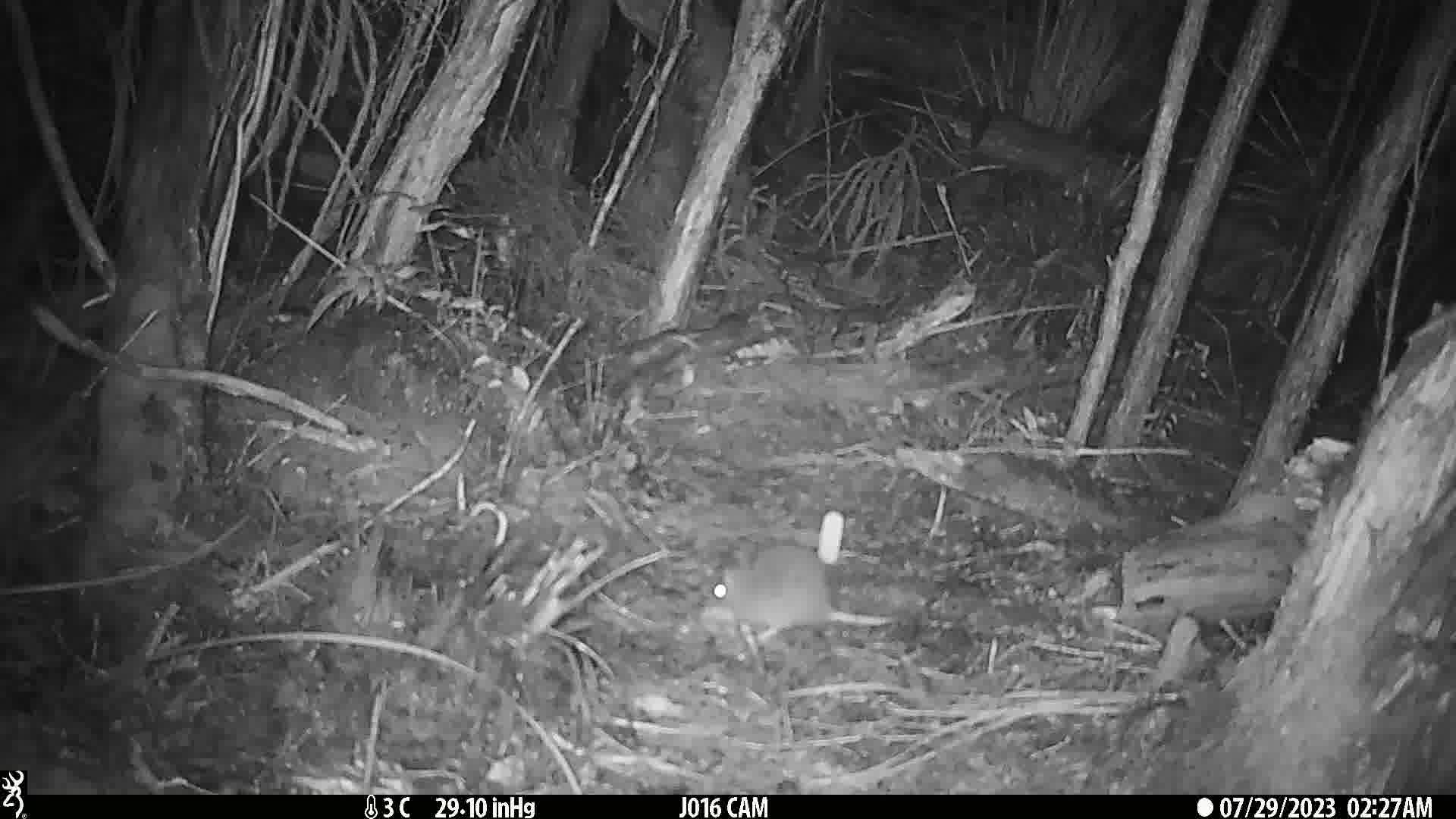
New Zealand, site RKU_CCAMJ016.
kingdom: Animalia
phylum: Chordata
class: Mammalia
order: Rodentia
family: Muridae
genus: Rattus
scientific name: Rattus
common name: rat